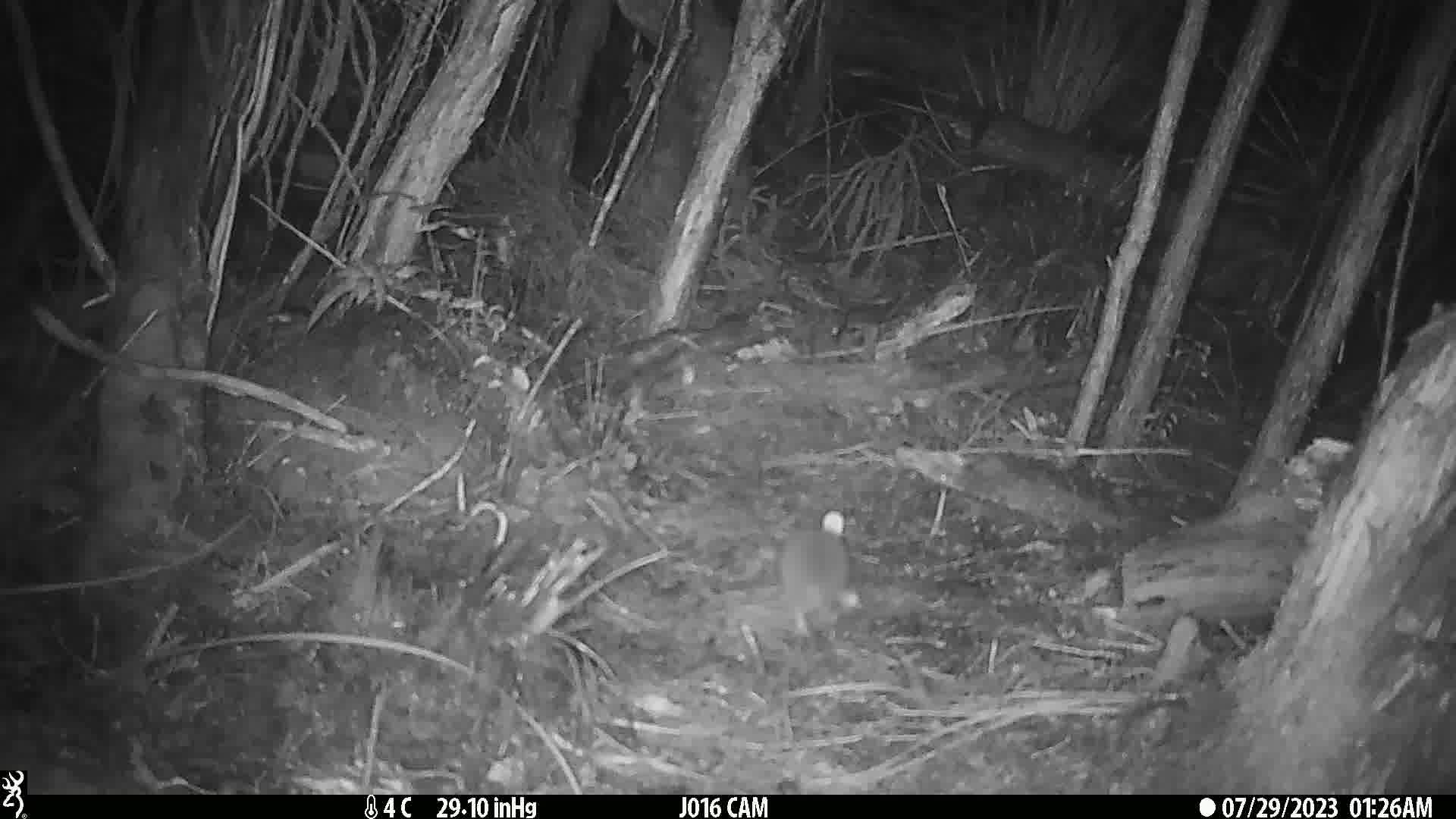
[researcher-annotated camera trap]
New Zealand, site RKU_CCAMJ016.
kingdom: Animalia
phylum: Chordata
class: Mammalia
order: Rodentia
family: Muridae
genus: Rattus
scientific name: Rattus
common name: rat